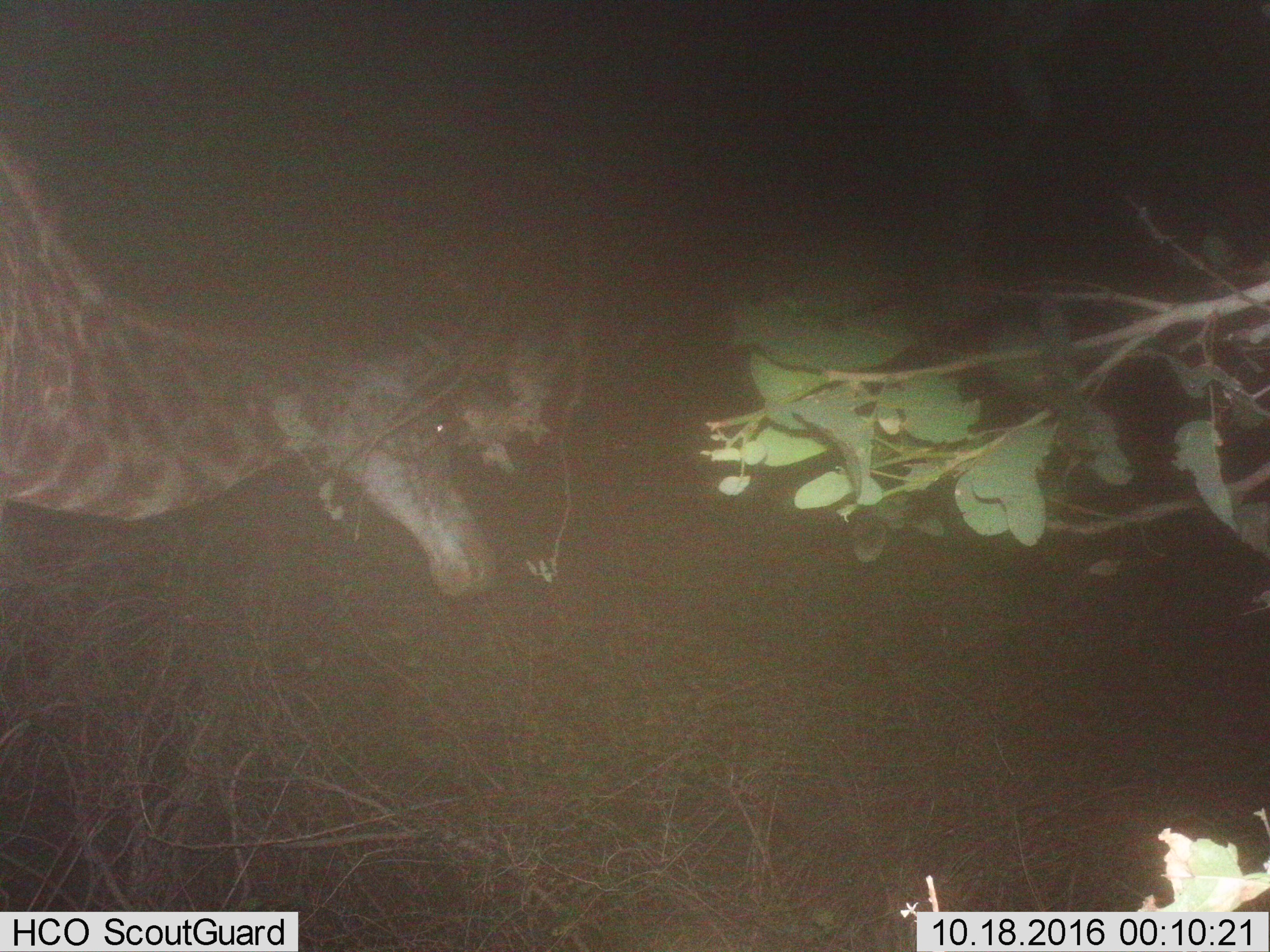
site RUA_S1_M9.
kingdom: Animalia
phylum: Chordata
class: Mammalia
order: Artiodactyla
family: Giraffidae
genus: Giraffa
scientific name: Giraffa camelopardalis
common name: giraffe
Giraffe (Giraffa camelopardalis), count 1. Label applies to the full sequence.